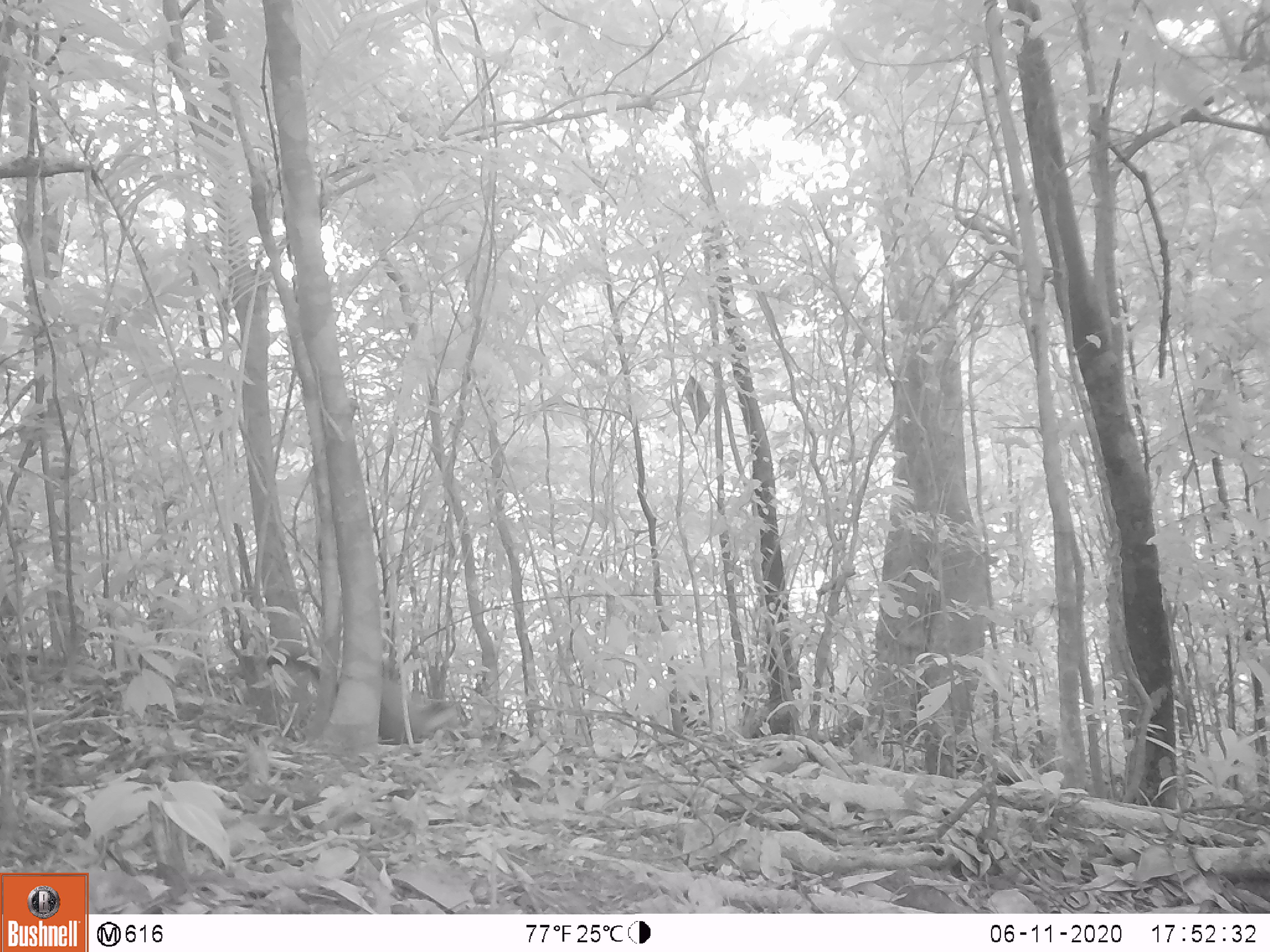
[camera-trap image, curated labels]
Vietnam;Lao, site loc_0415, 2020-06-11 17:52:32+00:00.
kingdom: Animalia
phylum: Chordata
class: Mammalia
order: Carnivora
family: Mustelidae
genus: Martes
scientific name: Martes flavigula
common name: yellow-throated marten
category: yellow throated marten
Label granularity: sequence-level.